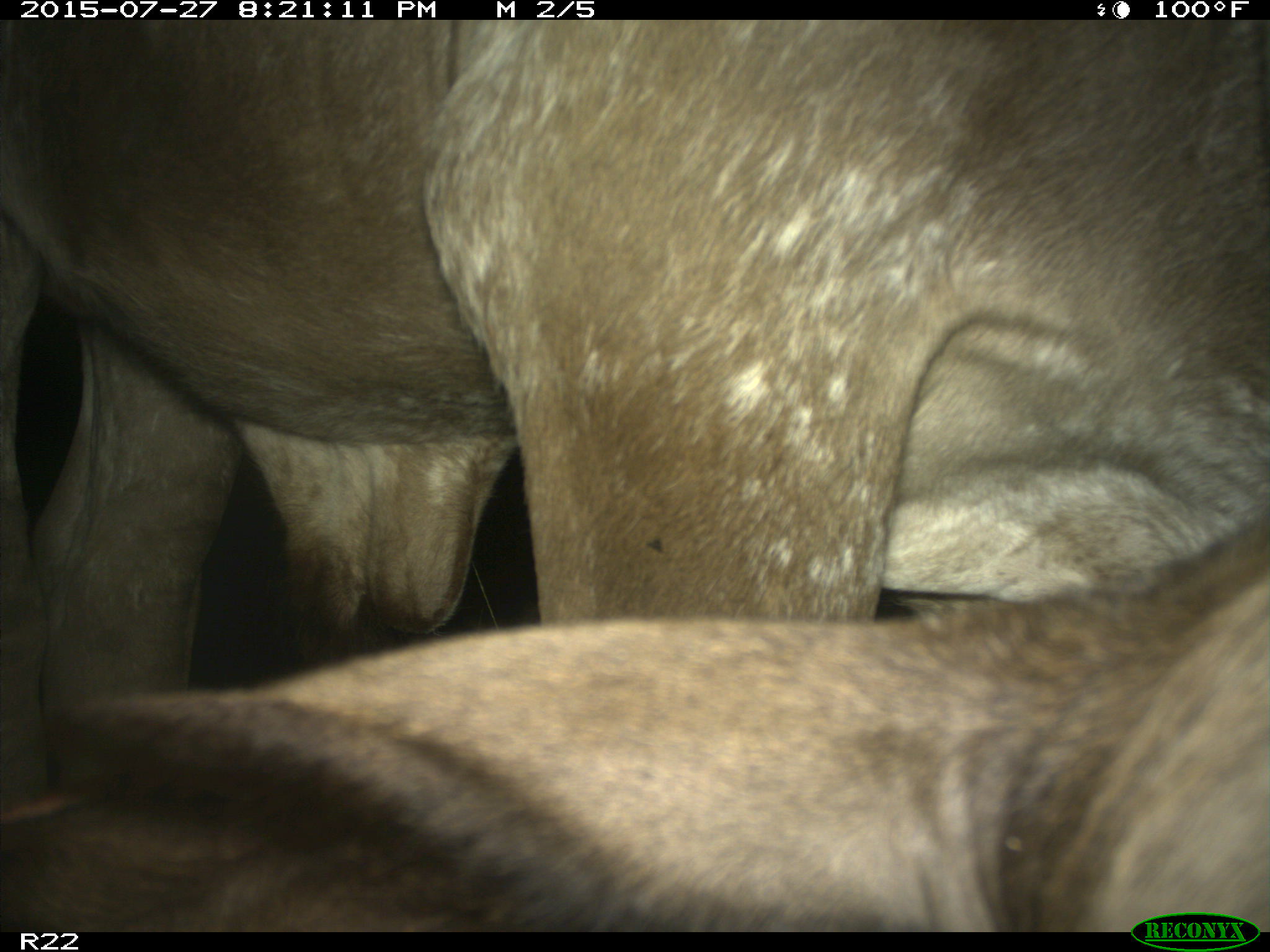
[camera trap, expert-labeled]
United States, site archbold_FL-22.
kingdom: Animalia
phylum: Chordata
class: Mammalia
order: Artiodactyla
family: Bovidae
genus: Bos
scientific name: Bos taurus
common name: domestic cow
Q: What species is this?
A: Bos taurus (domestic cow).